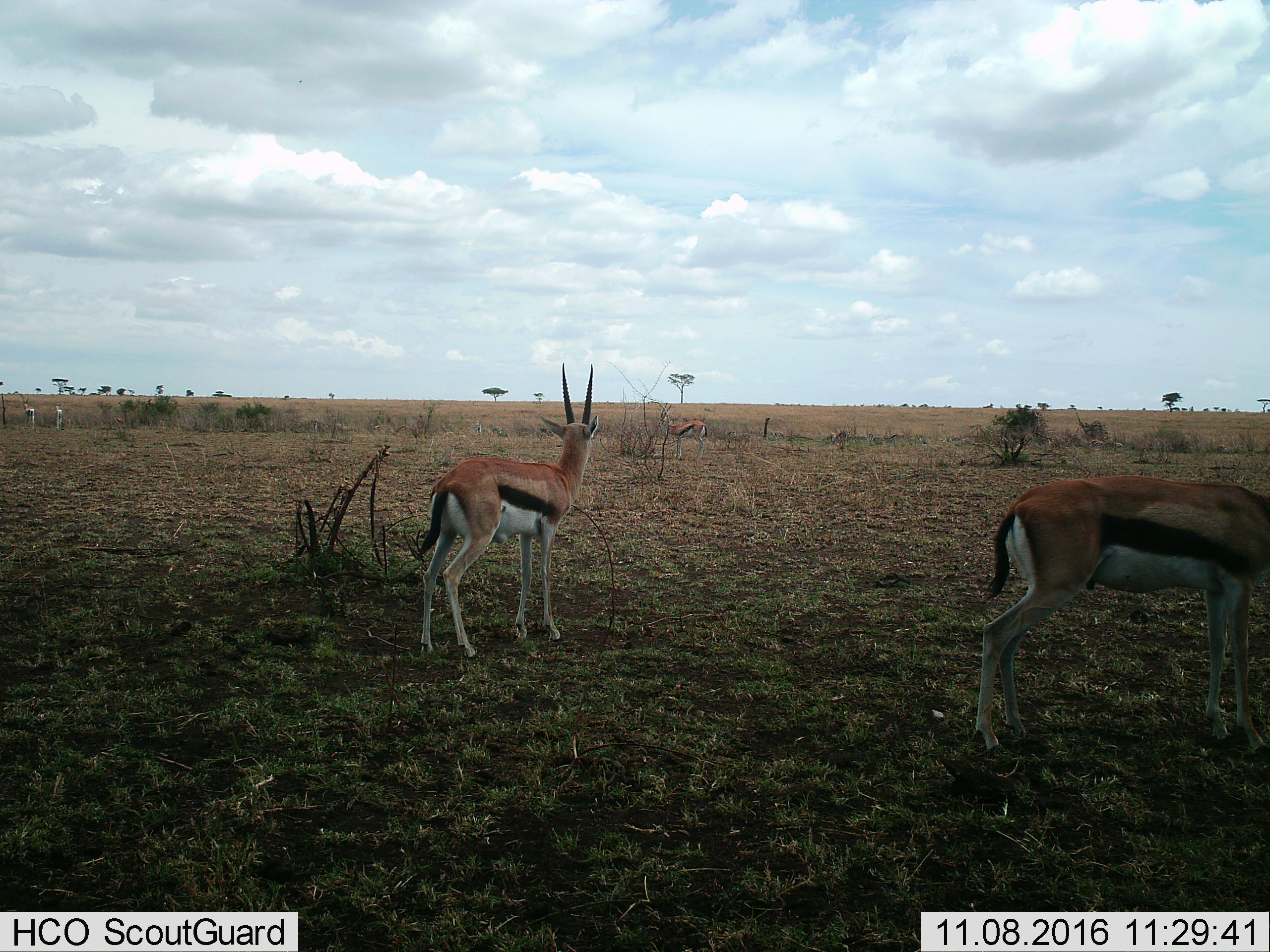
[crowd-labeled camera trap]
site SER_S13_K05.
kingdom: Animalia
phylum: Chordata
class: Mammalia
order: Artiodactyla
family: Bovidae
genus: Eudorcas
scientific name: Eudorcas thomsonii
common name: thomson's gazelle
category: gazellethomsons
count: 5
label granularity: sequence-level